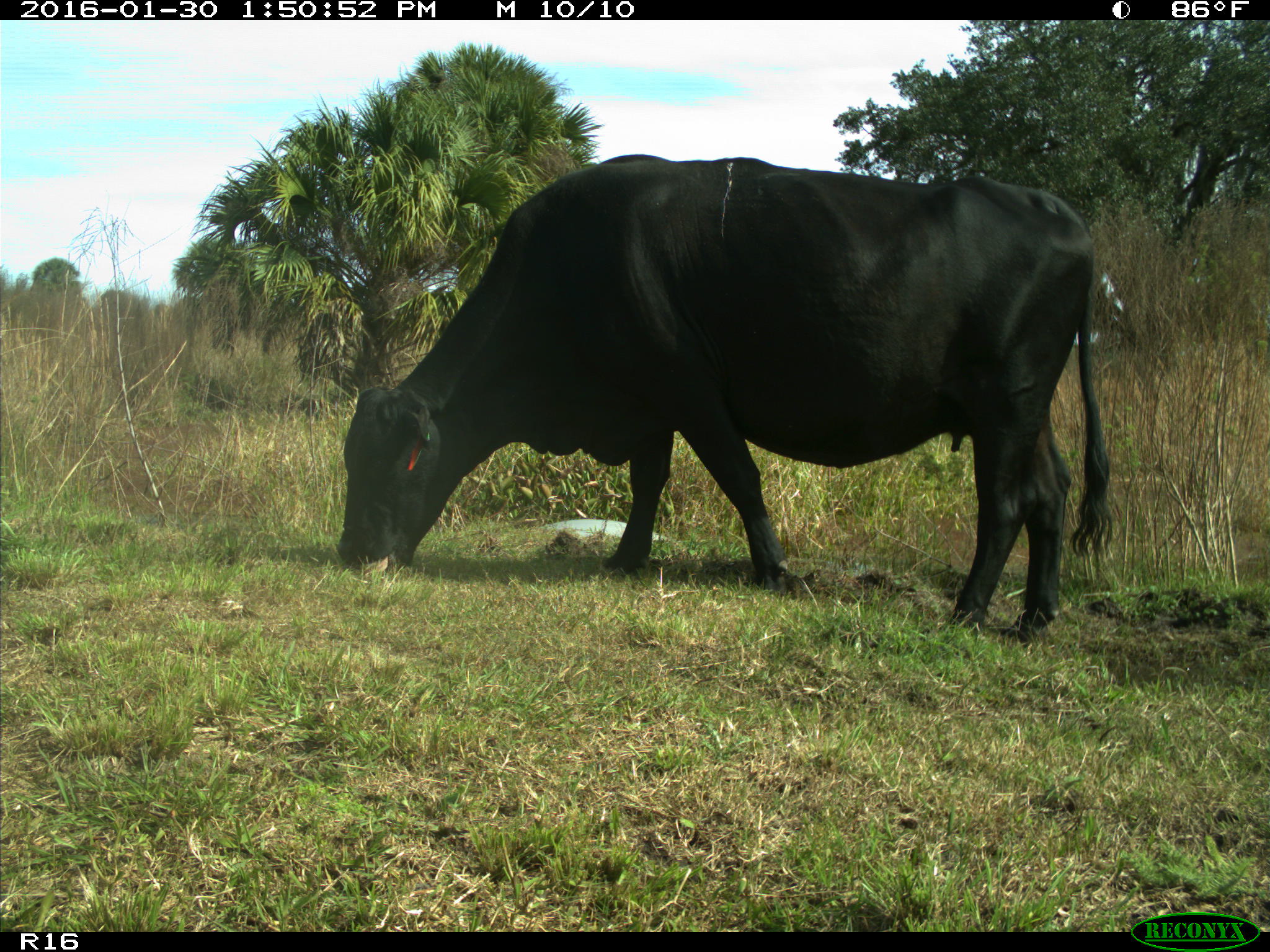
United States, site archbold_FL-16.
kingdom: Animalia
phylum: Chordata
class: Mammalia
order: Artiodactyla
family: Bovidae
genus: Bos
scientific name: Bos taurus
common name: domestic cow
Bos taurus (domestic cow).